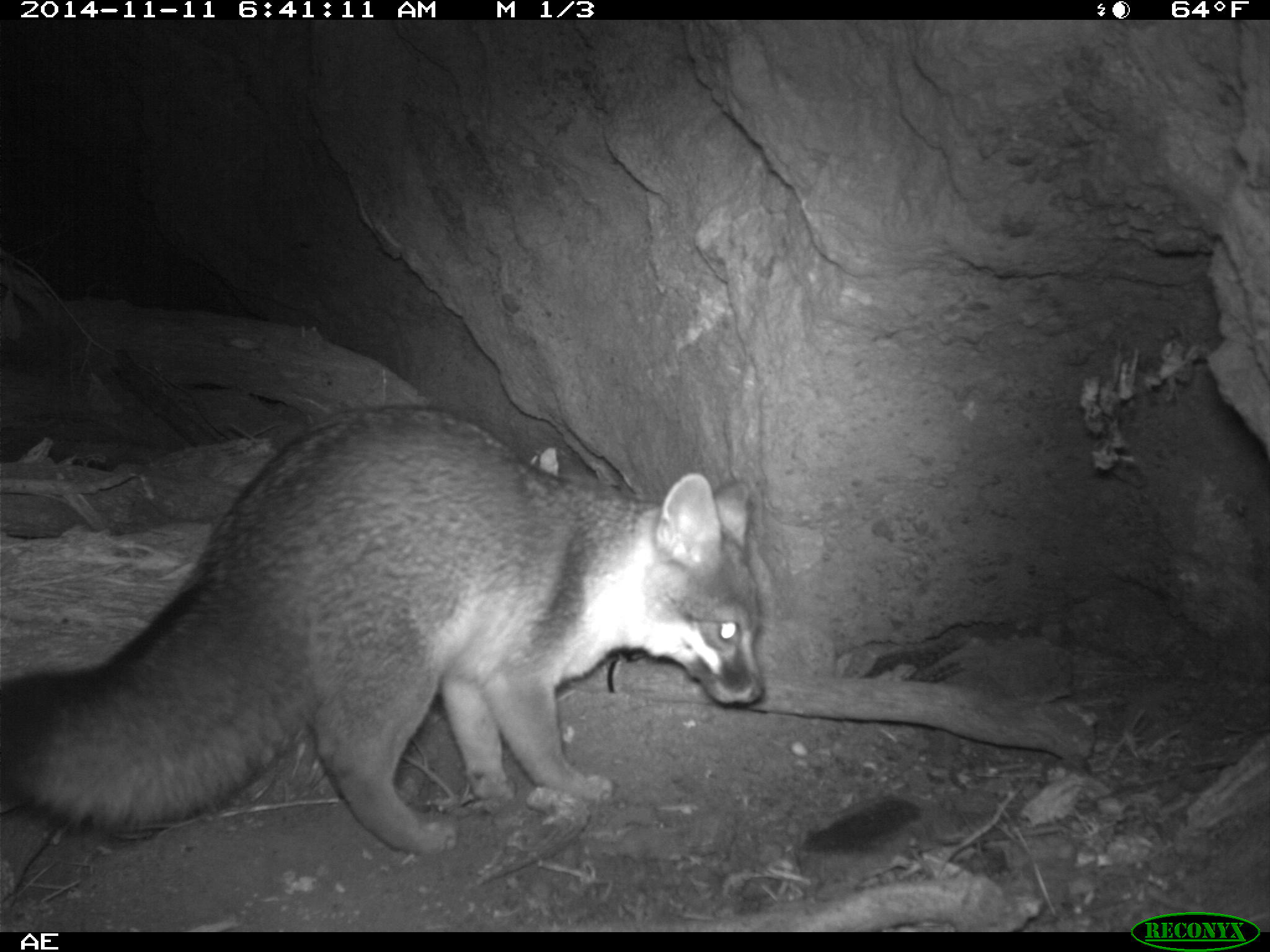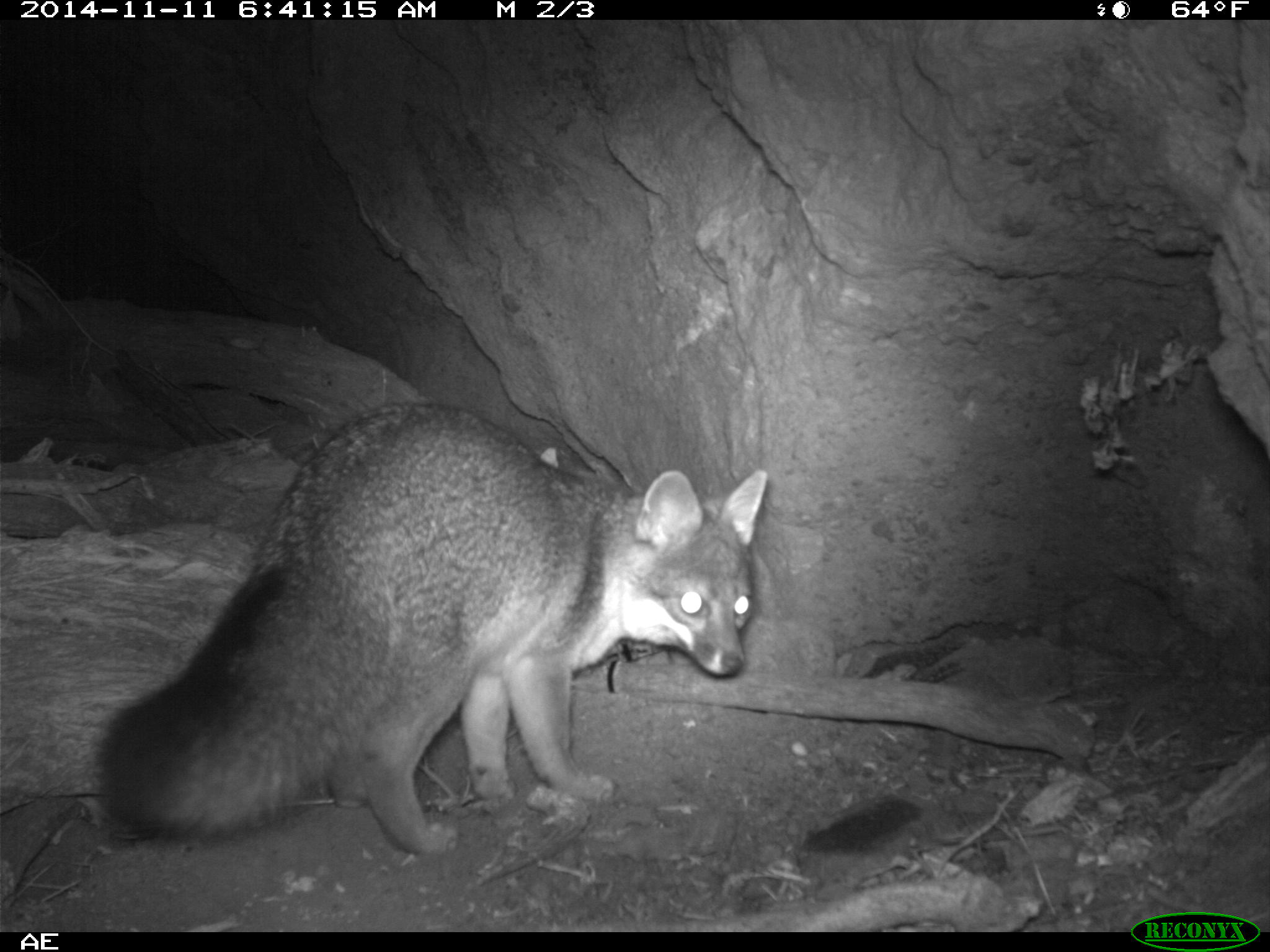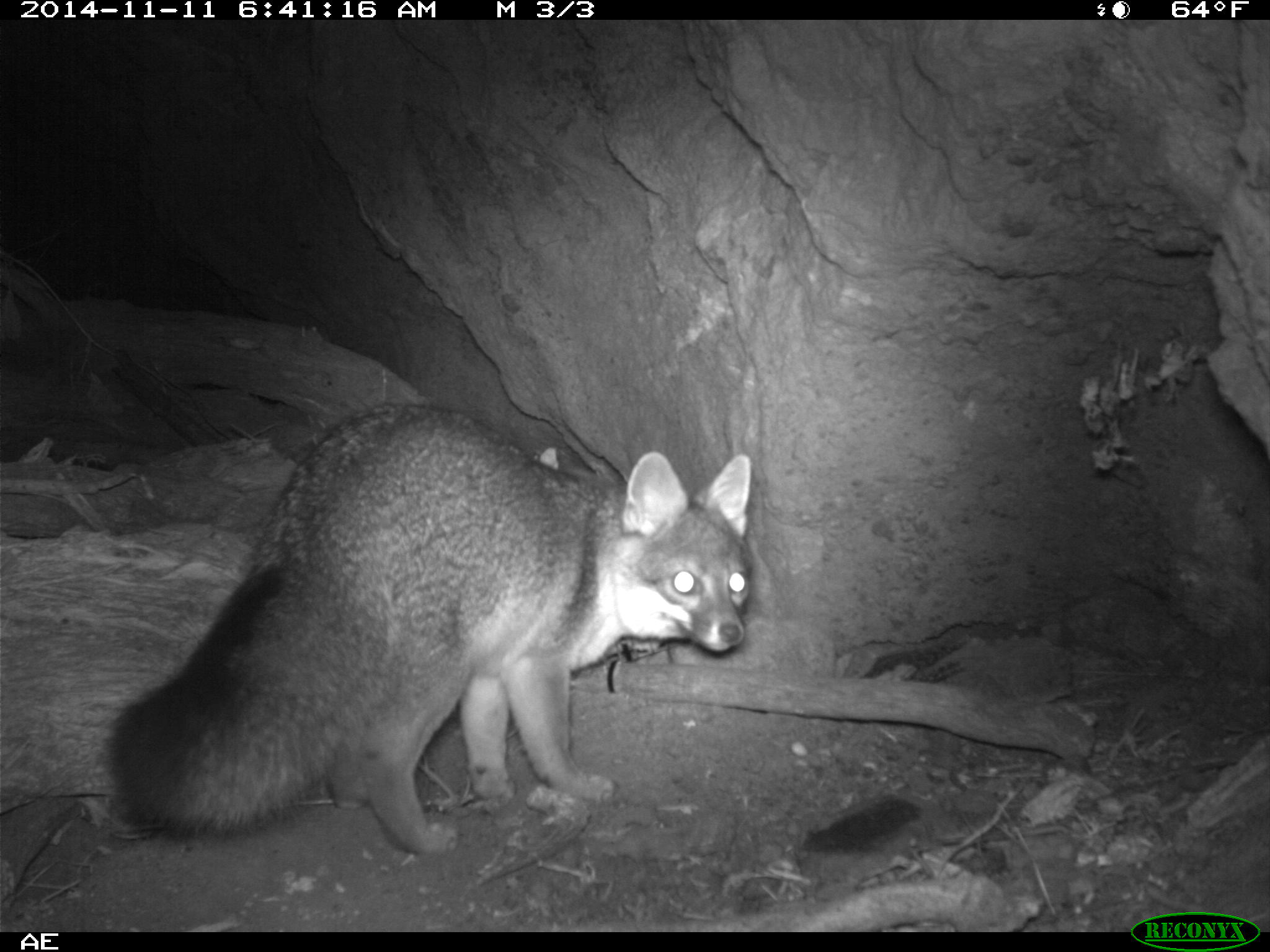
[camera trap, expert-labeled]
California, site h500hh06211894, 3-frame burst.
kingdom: Animalia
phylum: Chordata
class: Mammalia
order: Carnivora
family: Canidae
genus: Urocyon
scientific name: Urocyon littoralis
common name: island fox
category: fox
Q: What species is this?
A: Fox (island fox) (Urocyon littoralis).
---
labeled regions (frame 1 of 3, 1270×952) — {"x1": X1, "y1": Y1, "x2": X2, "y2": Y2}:
fox: {"x1": 1, "y1": 400, "x2": 765, "y2": 853}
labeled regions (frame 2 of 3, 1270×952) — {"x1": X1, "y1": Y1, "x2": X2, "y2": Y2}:
fox: {"x1": 103, "y1": 400, "x2": 768, "y2": 851}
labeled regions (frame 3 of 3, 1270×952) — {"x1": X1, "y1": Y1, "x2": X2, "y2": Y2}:
fox: {"x1": 104, "y1": 403, "x2": 750, "y2": 855}